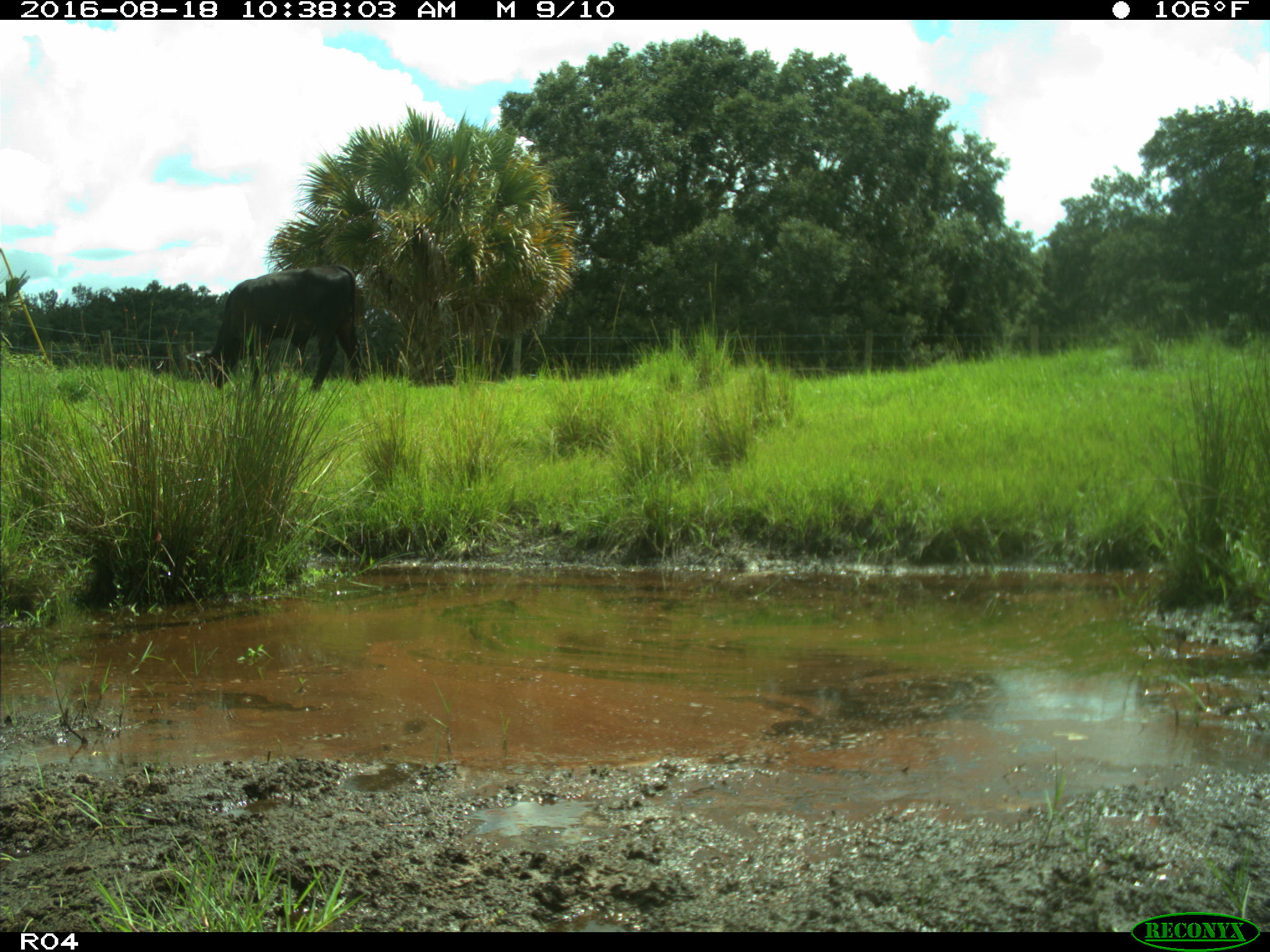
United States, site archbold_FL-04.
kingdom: Animalia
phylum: Chordata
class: Mammalia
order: Artiodactyla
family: Bovidae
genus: Bos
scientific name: Bos taurus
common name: domestic cow